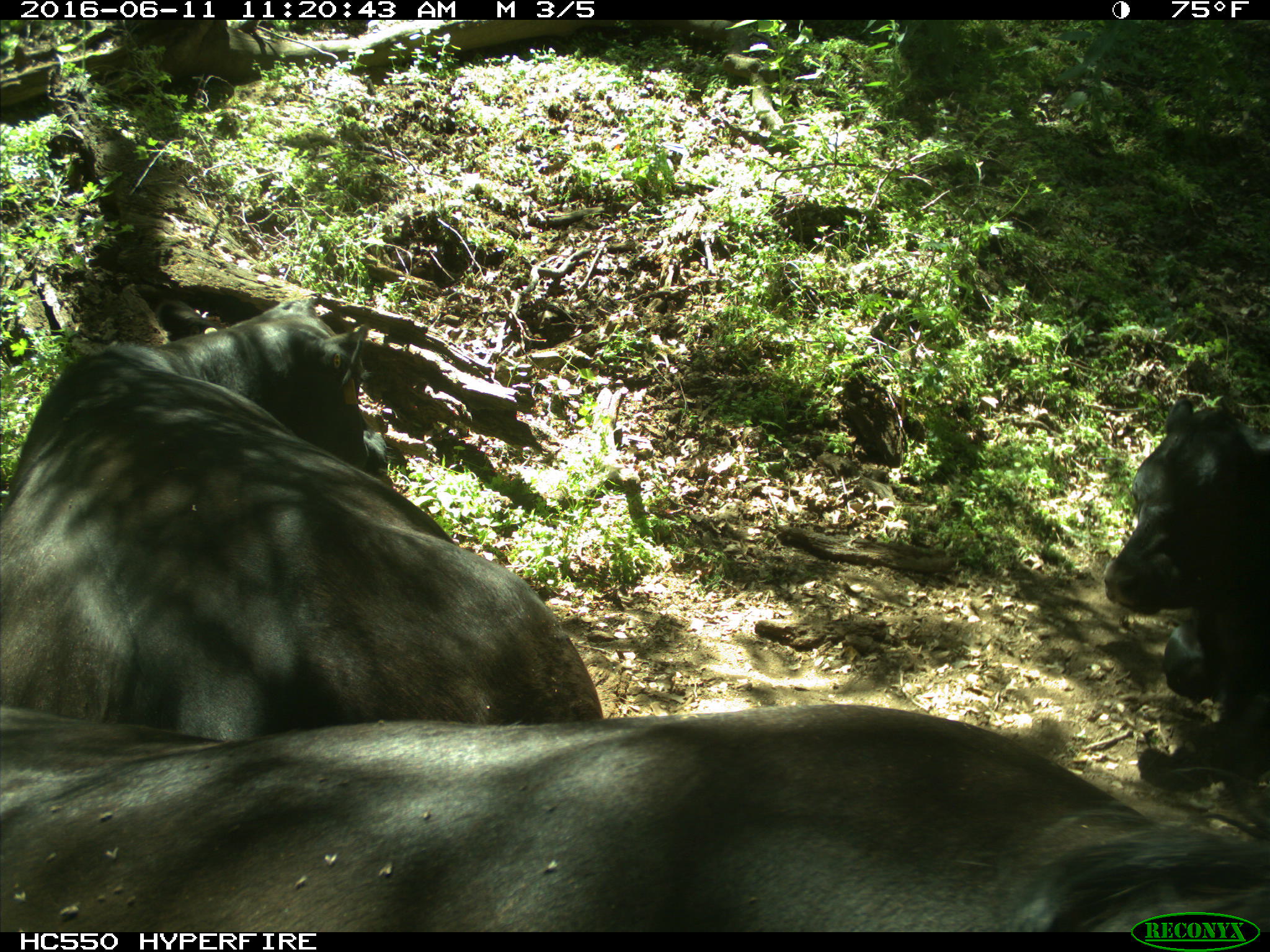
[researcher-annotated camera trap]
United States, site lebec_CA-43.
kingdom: Animalia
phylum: Chordata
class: Mammalia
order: Artiodactyla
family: Bovidae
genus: Bos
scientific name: Bos taurus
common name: domestic cow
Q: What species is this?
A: Bos taurus (domestic cow).